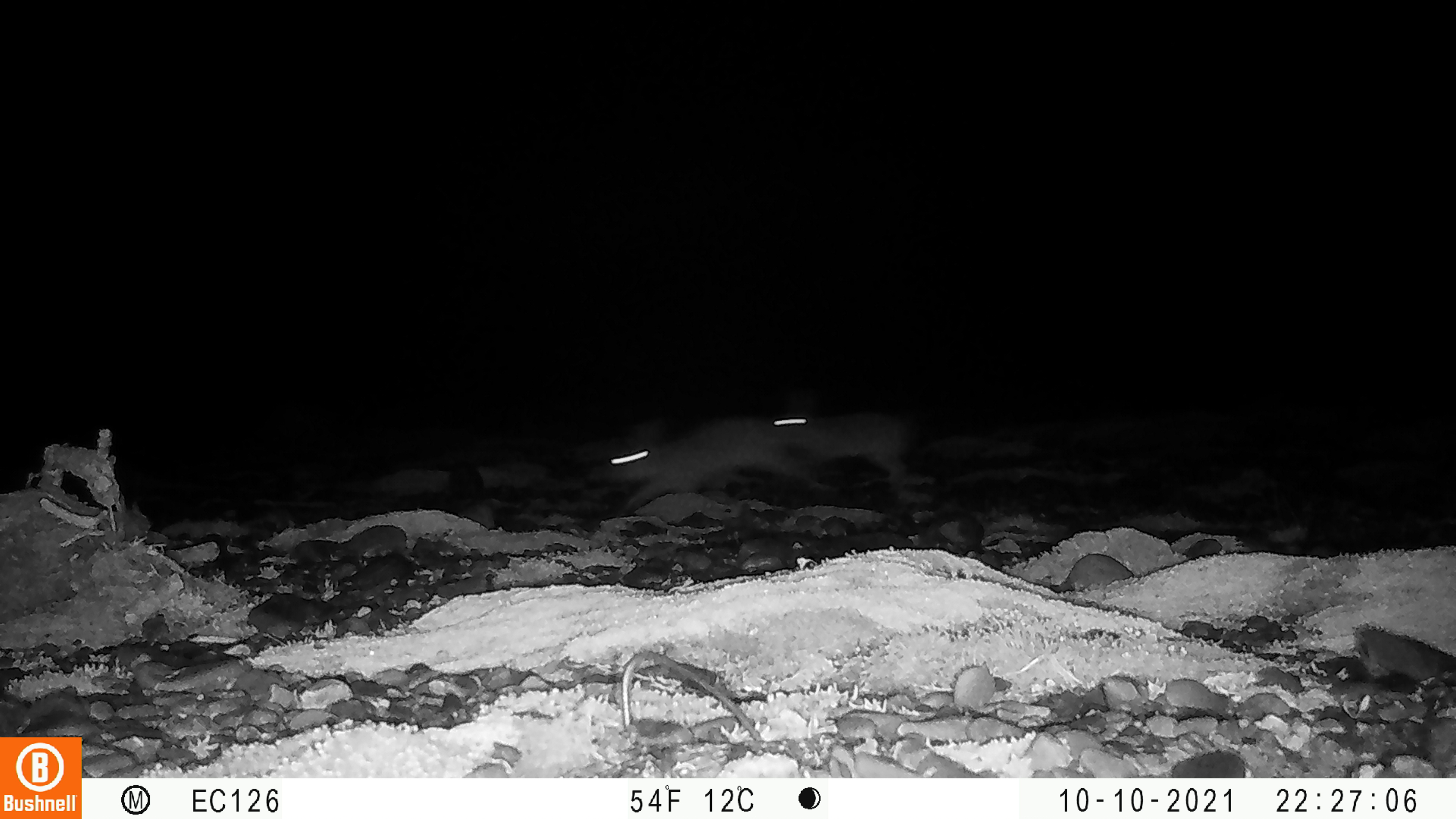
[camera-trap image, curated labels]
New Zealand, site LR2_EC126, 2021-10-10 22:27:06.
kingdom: Animalia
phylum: Chordata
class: Mammalia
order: Lagomorpha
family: Leporidae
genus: Oryctolagus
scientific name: Oryctolagus cuniculus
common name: european rabbit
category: rabbit